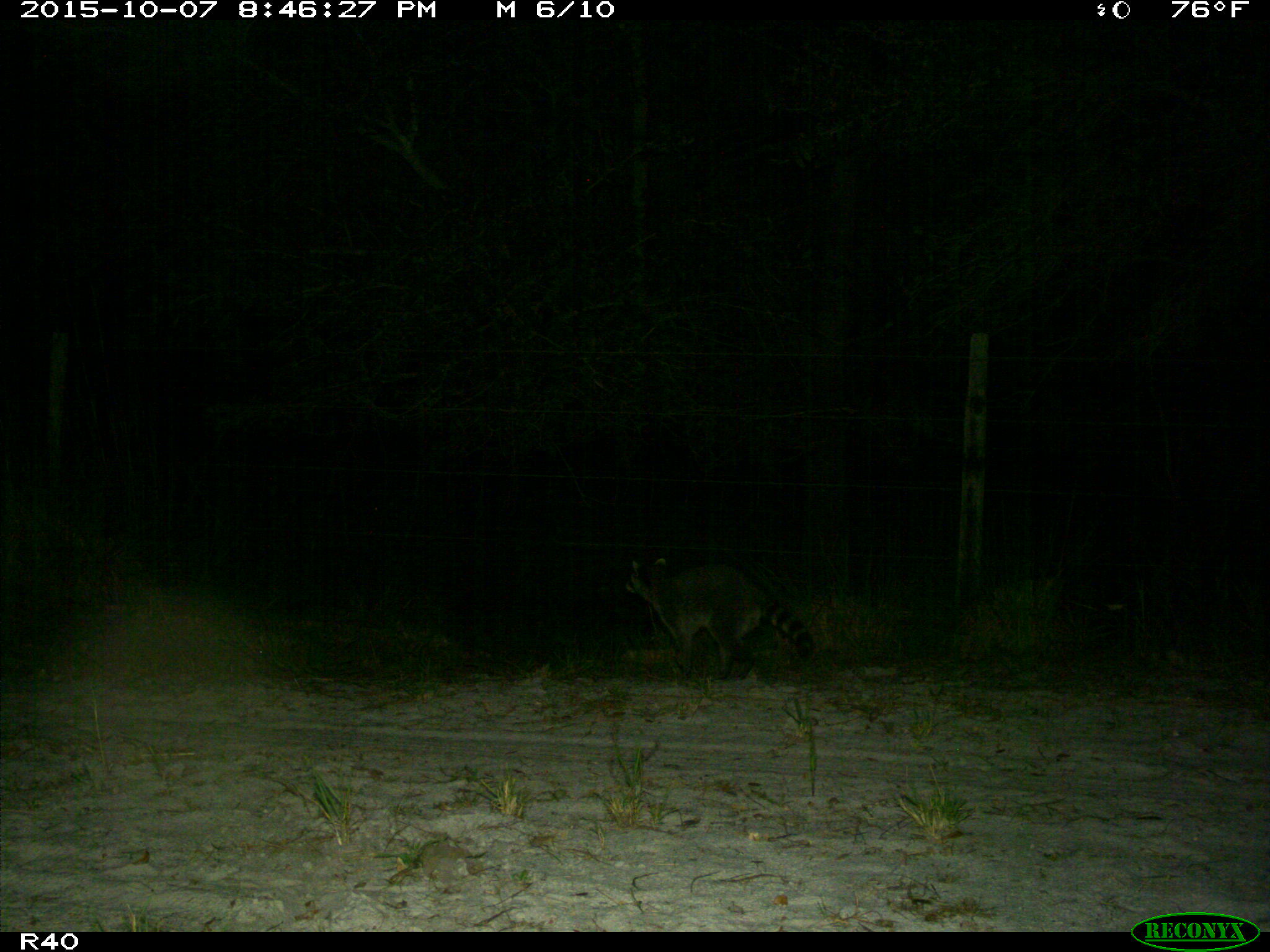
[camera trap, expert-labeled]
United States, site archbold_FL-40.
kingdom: Animalia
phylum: Chordata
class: Mammalia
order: Carnivora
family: Procyonidae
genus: Procyon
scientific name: Procyon lotor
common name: common raccoon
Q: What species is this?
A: Procyon lotor (common raccoon).